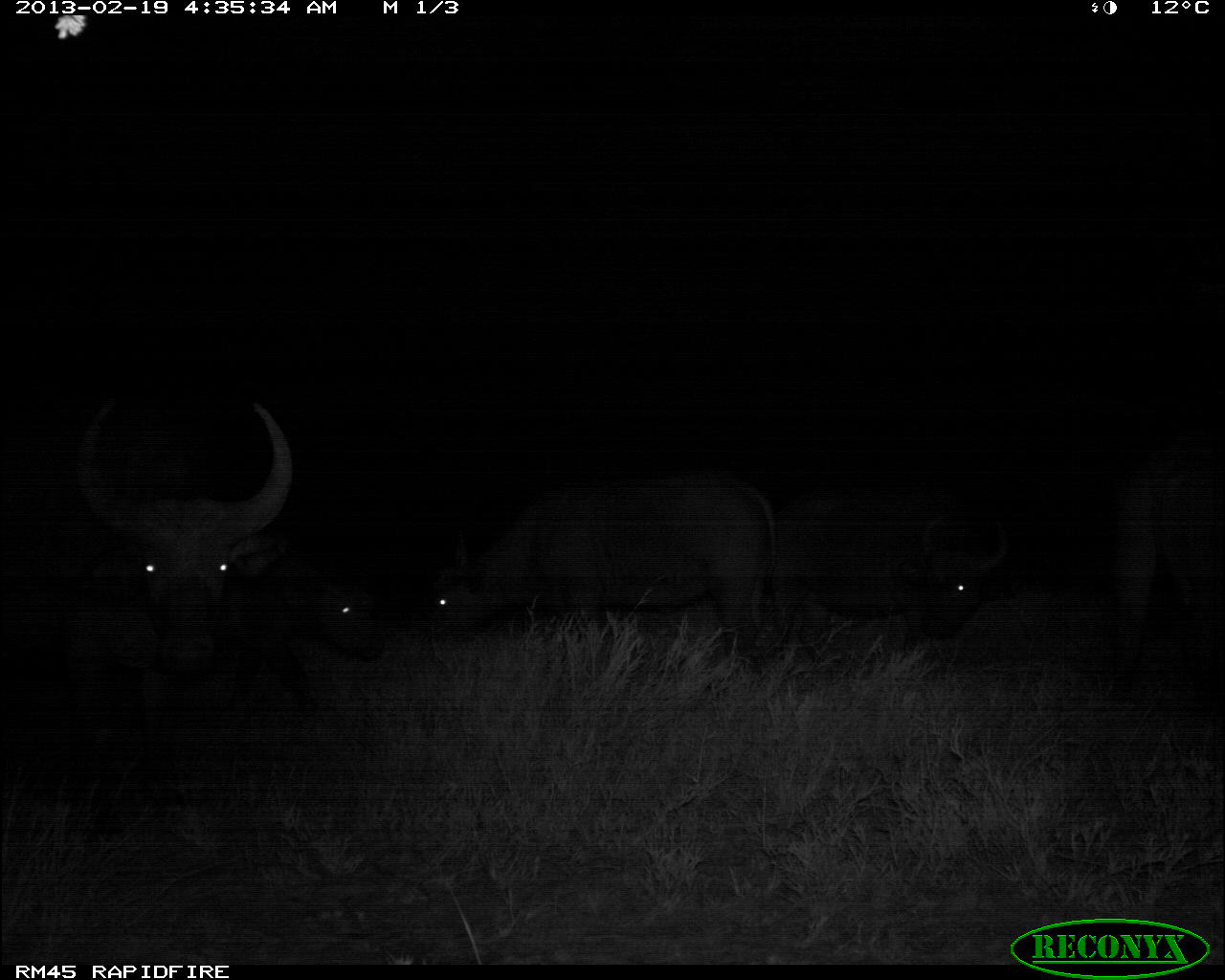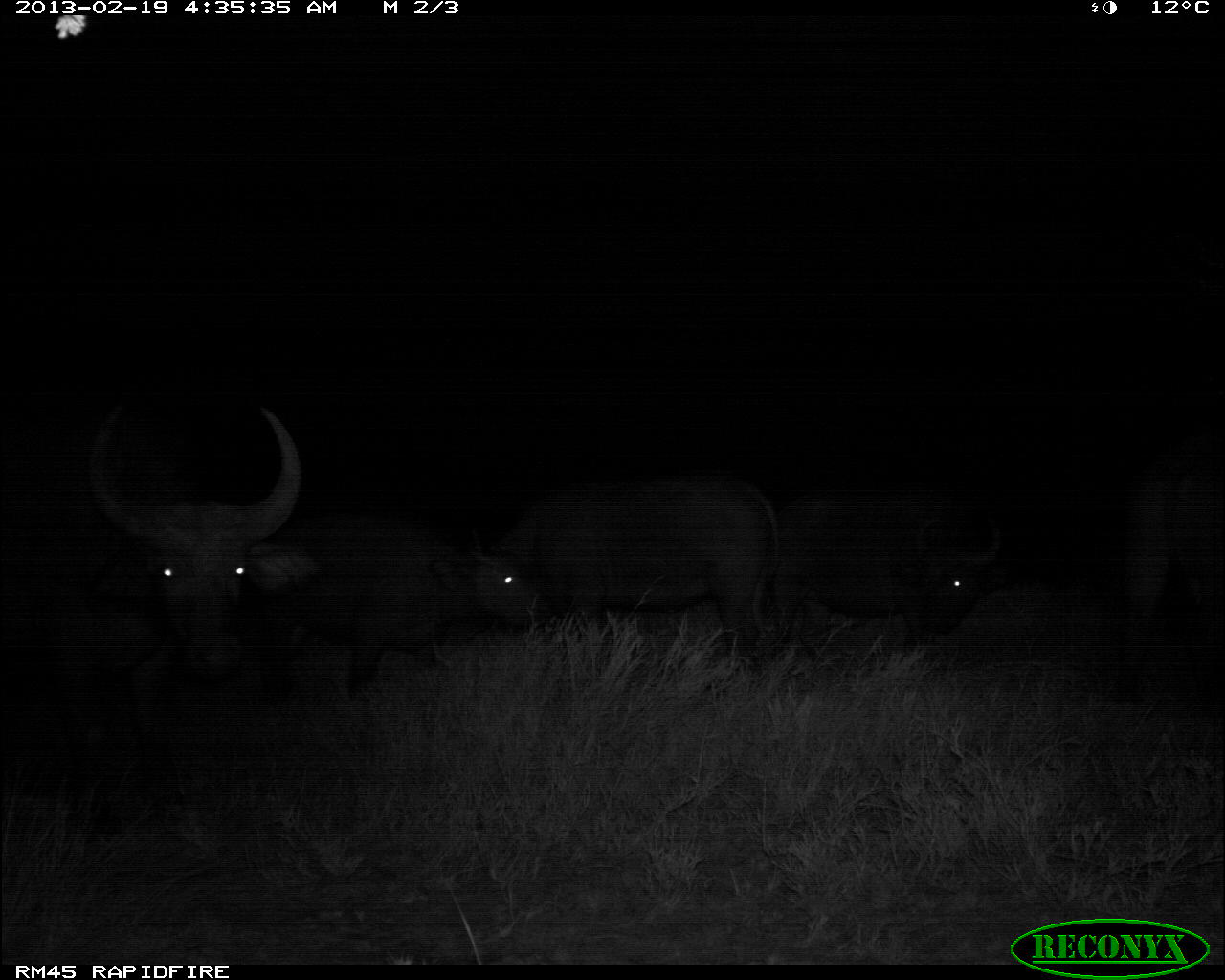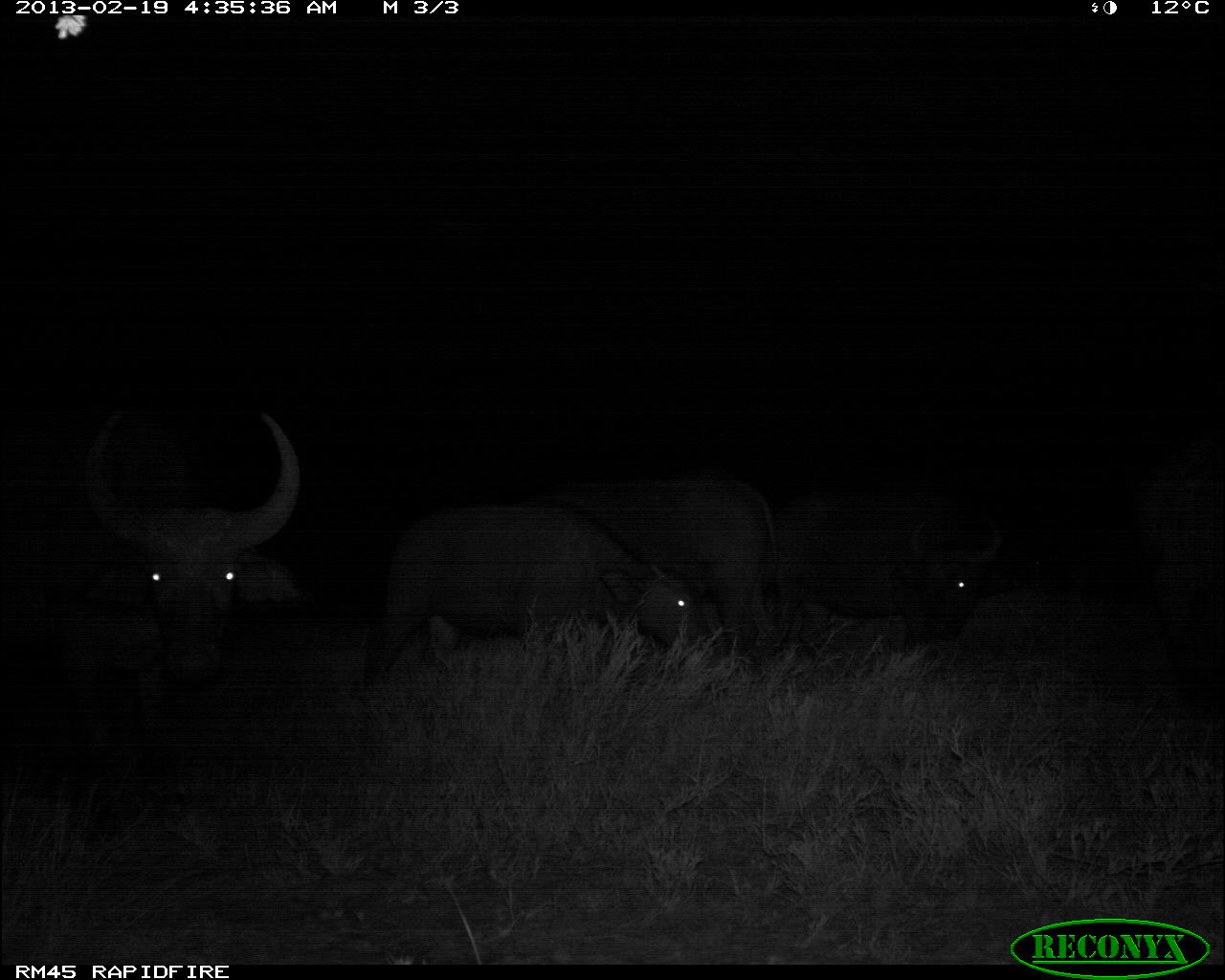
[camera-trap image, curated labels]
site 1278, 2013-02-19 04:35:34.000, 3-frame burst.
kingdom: Animalia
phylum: Chordata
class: Mammalia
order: Artiodactyla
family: Bovidae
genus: Syncerus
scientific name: Syncerus caffer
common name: african buffalo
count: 4